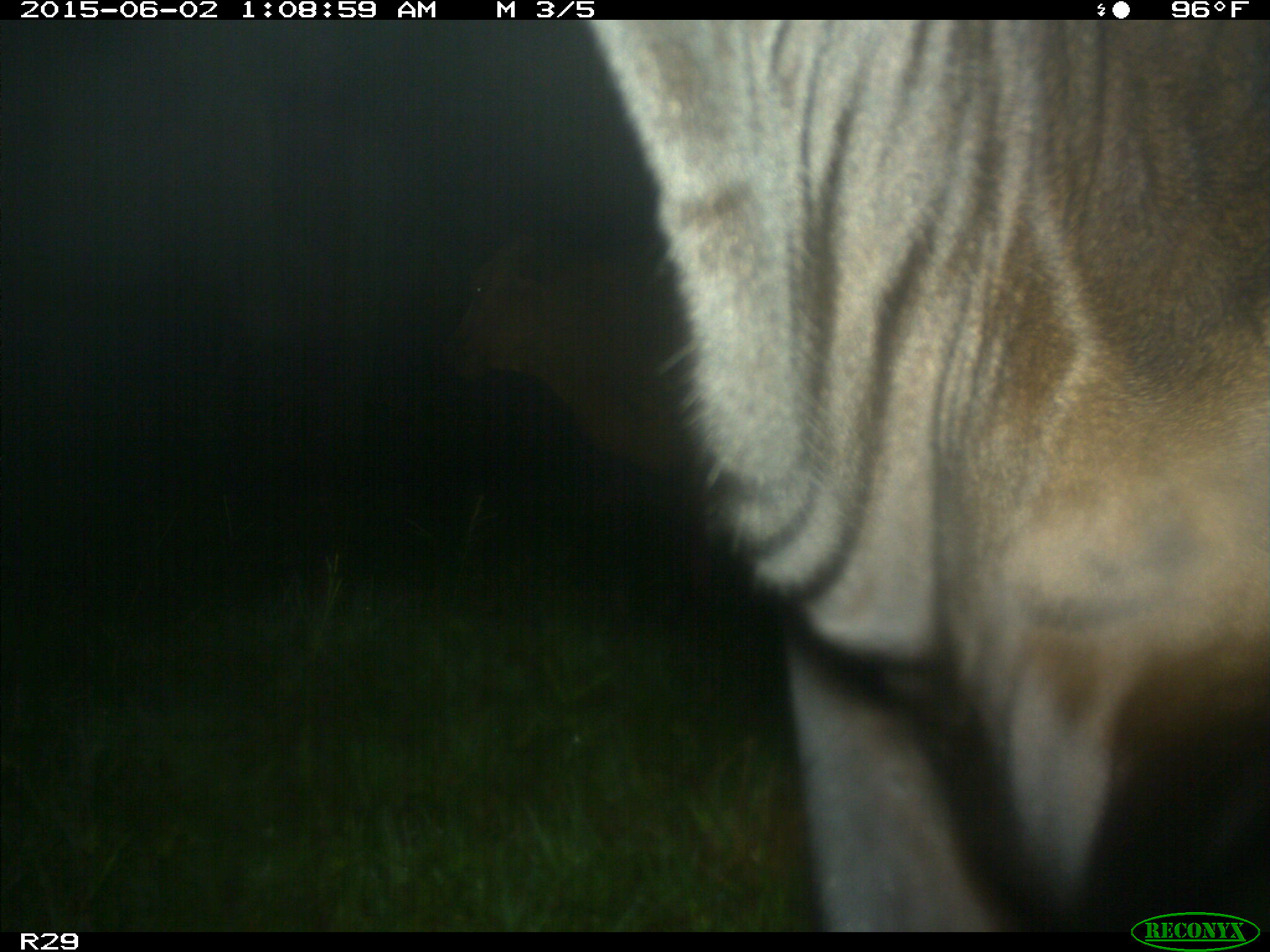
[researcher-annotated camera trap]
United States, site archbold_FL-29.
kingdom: Animalia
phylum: Chordata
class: Mammalia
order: Artiodactyla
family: Bovidae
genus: Bos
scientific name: Bos taurus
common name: domestic cow